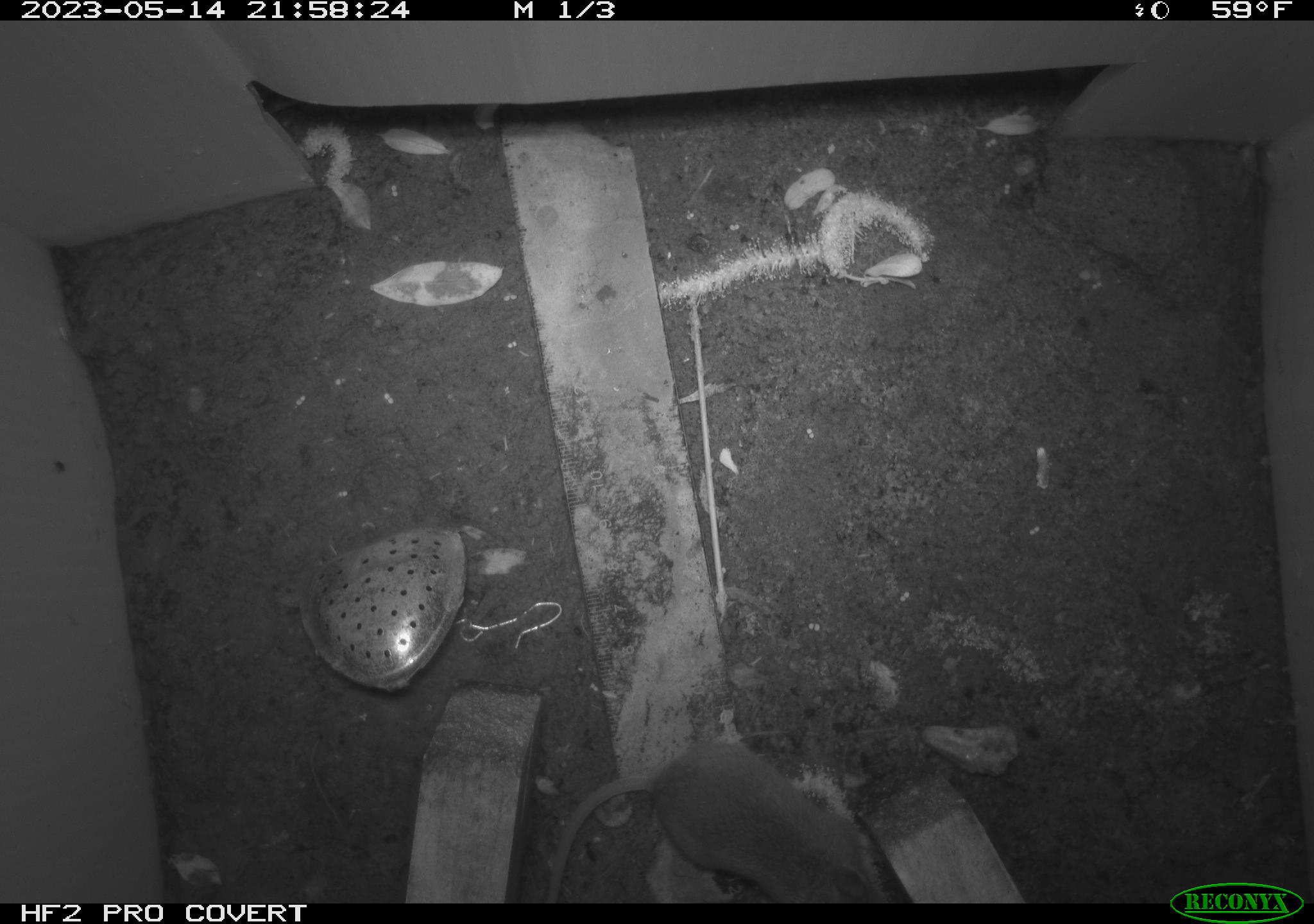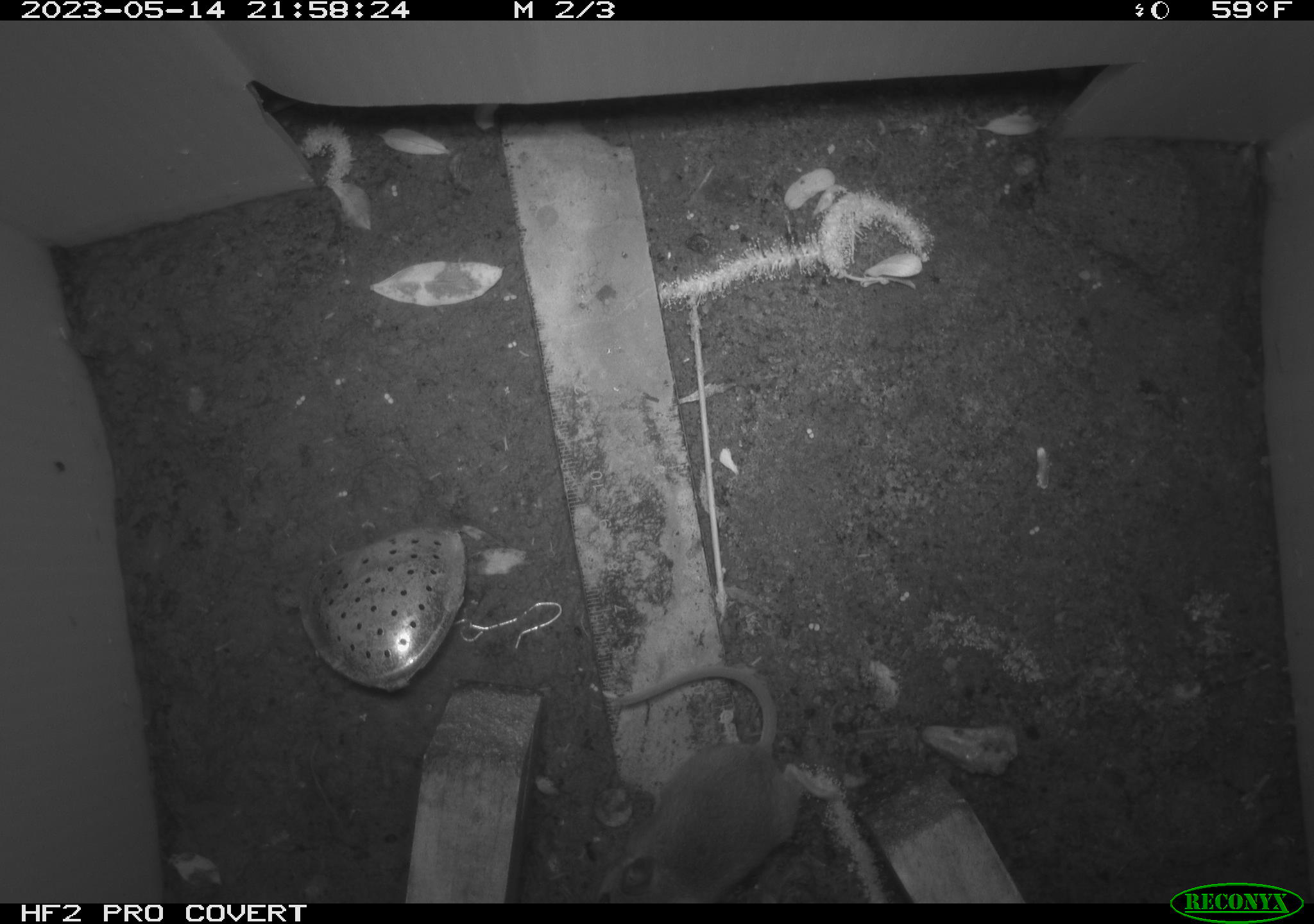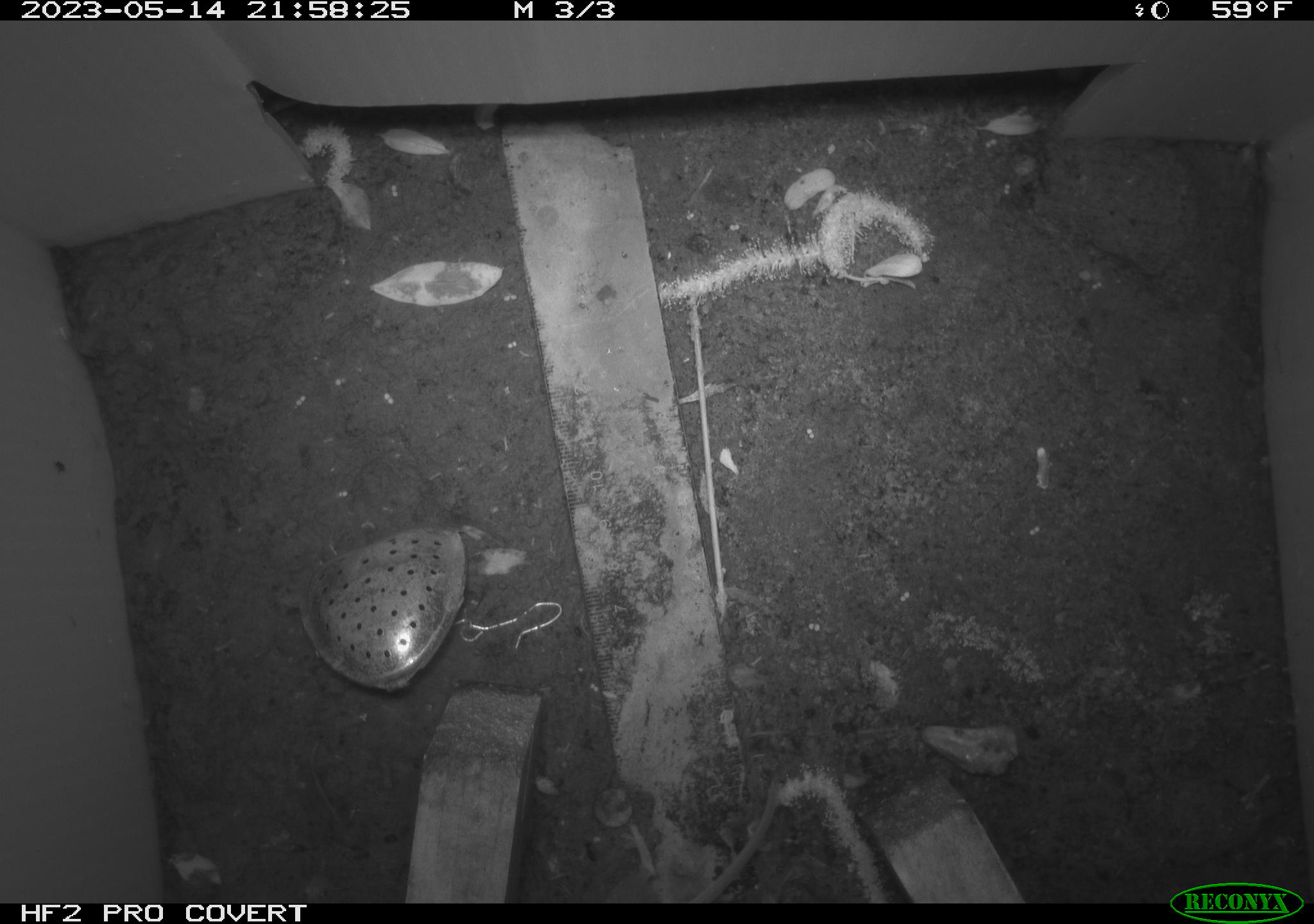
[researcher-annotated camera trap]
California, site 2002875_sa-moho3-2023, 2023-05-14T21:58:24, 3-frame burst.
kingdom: Animalia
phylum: Chordata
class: Mammalia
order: Rodentia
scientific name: Rodentia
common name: mouse species